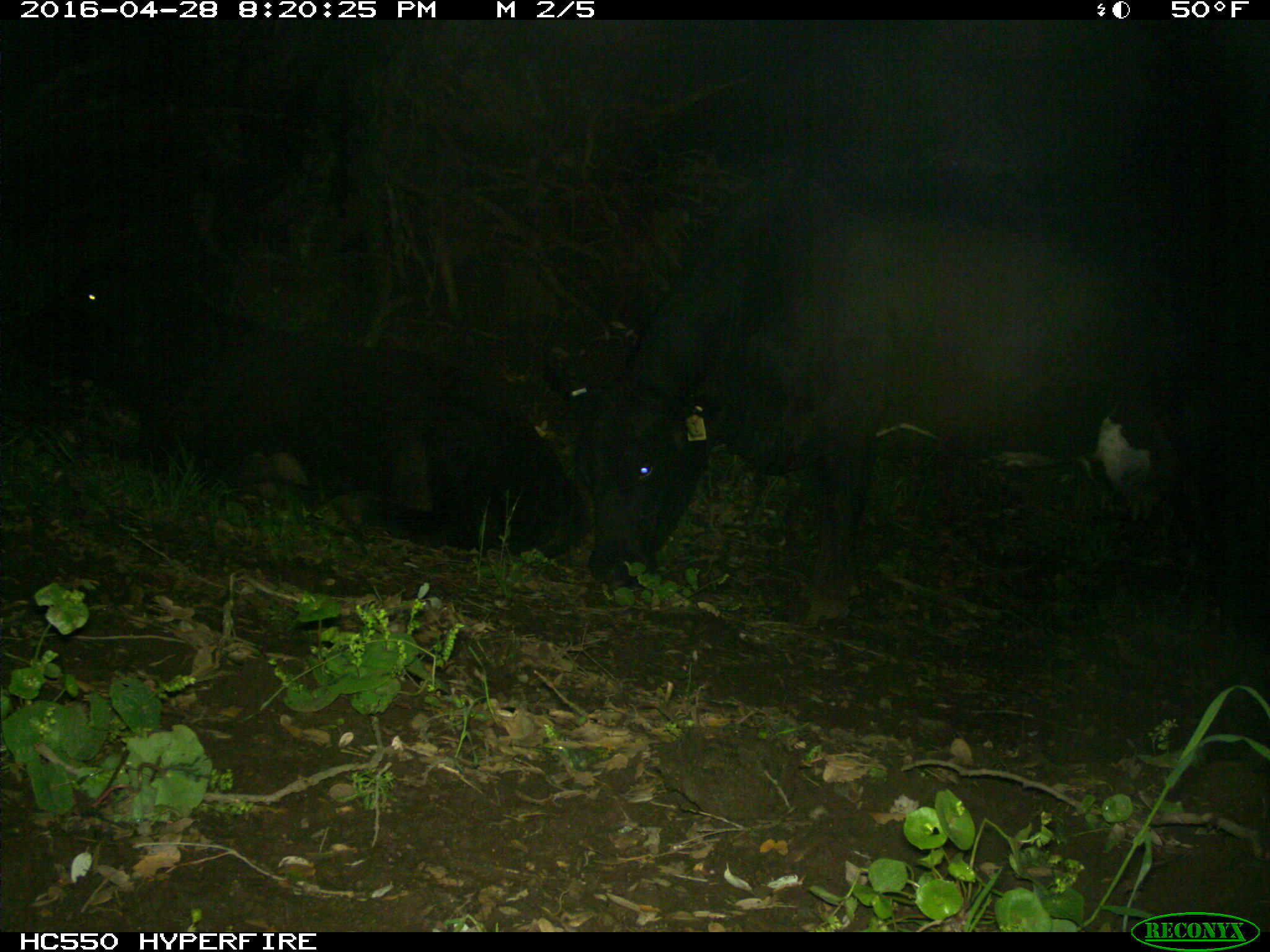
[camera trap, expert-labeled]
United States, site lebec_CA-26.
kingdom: Animalia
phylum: Chordata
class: Mammalia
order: Artiodactyla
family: Bovidae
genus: Bos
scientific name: Bos taurus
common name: domestic cow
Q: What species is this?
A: Bos taurus (domestic cow).